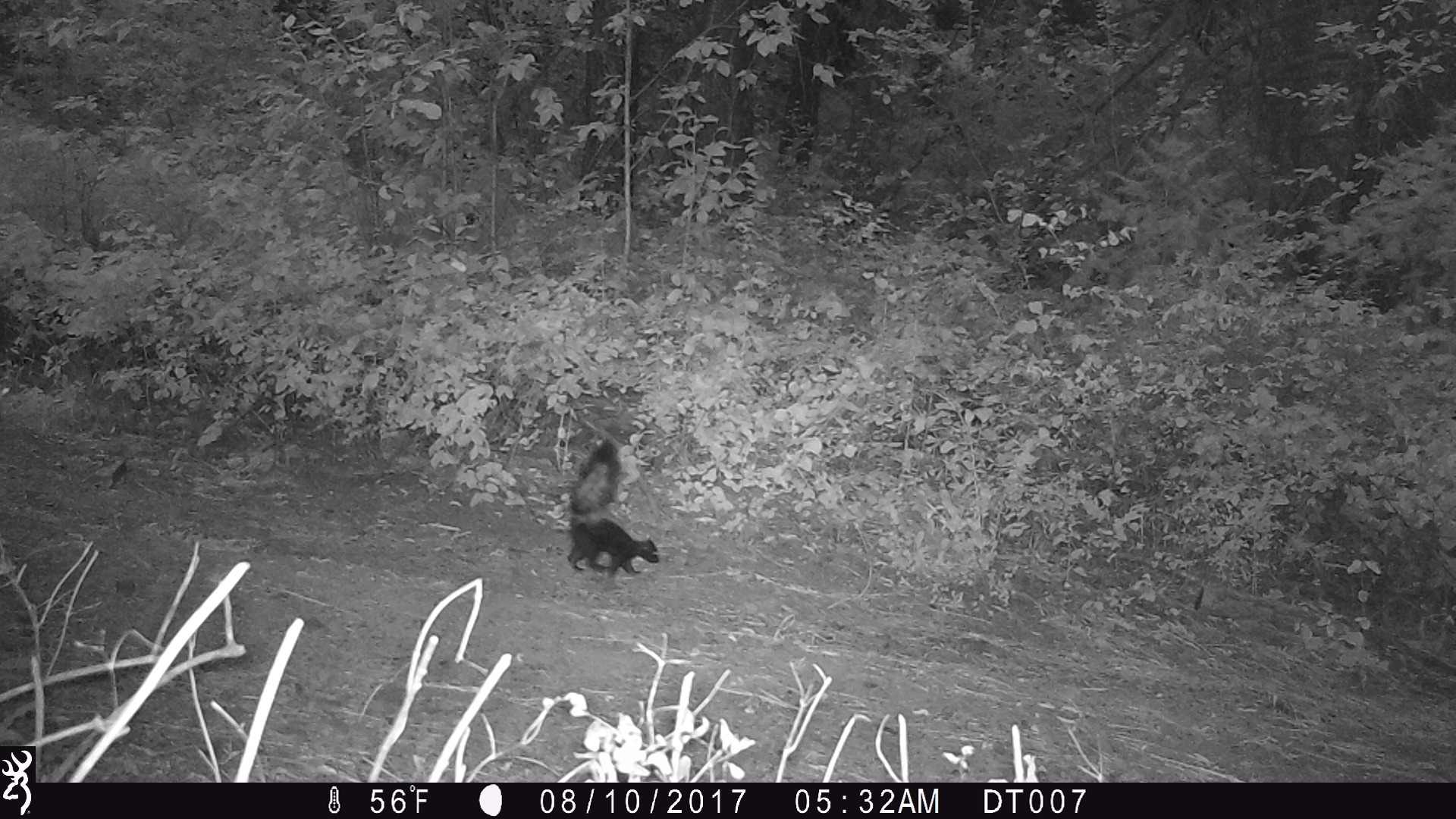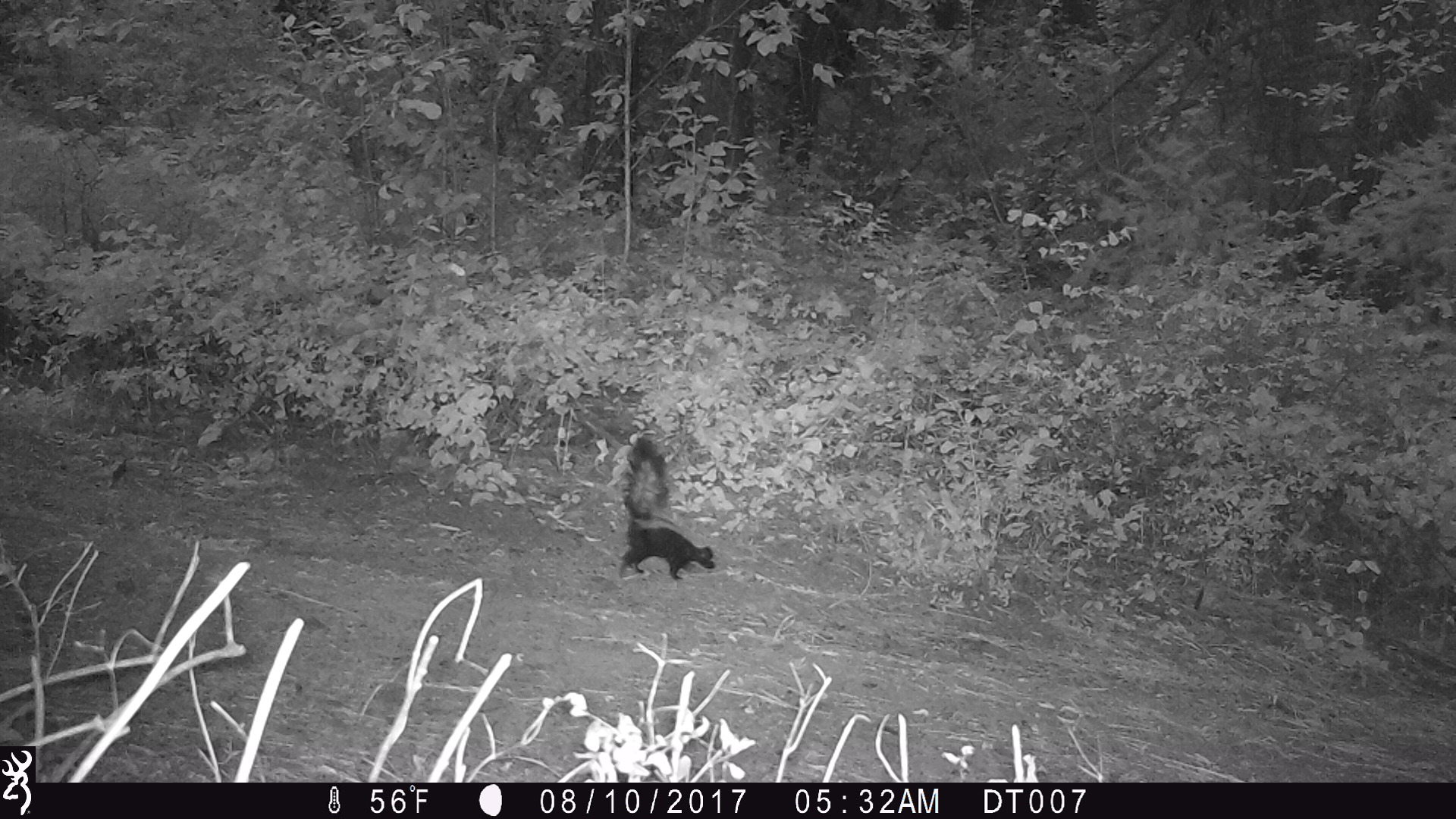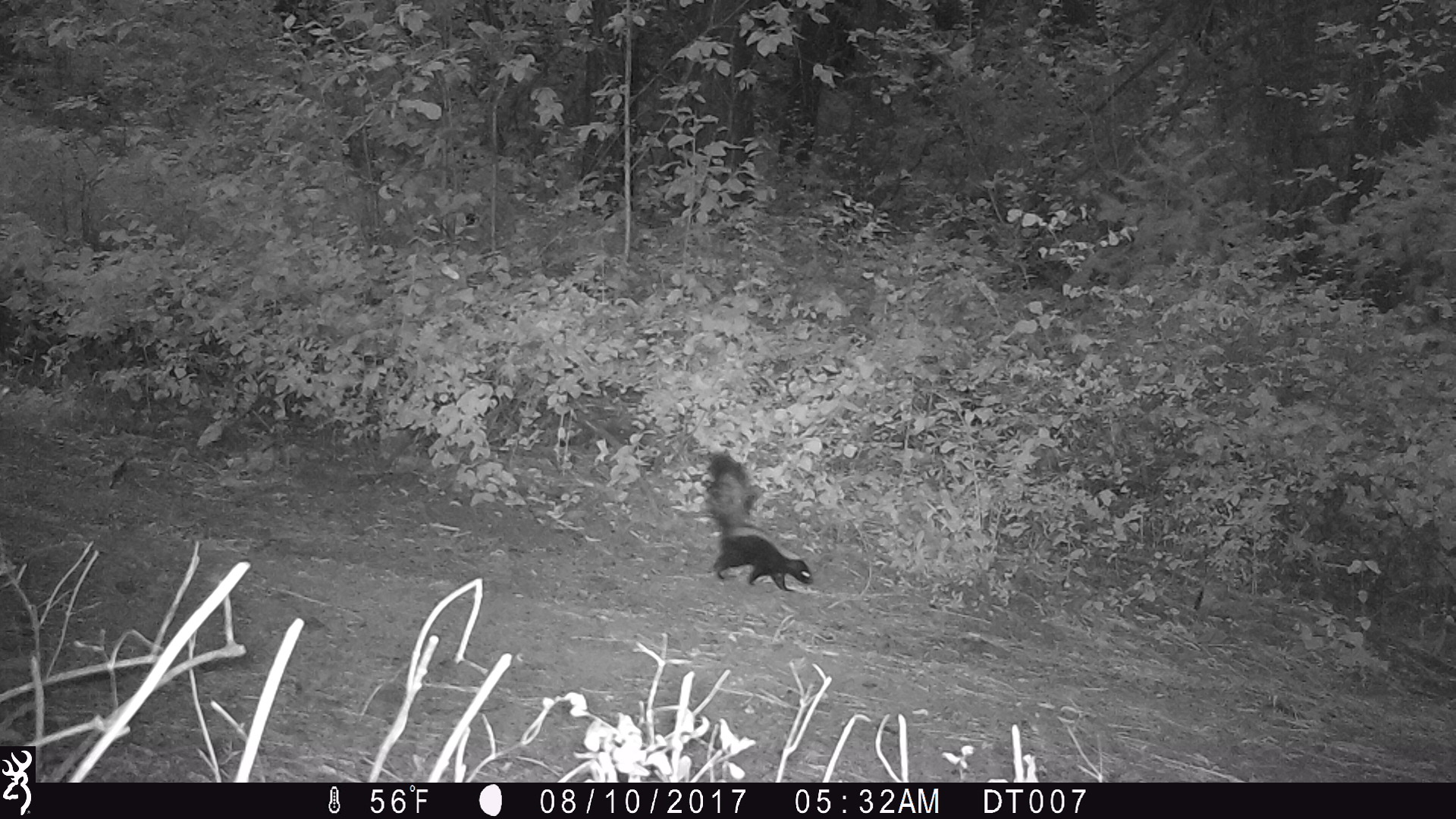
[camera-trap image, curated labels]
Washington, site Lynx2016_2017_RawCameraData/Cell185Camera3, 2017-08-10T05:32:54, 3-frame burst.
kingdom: Animalia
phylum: Chordata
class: Mammalia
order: Carnivora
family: Mephitidae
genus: Mephitis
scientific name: Mephitis mephitis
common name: striped skunk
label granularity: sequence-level